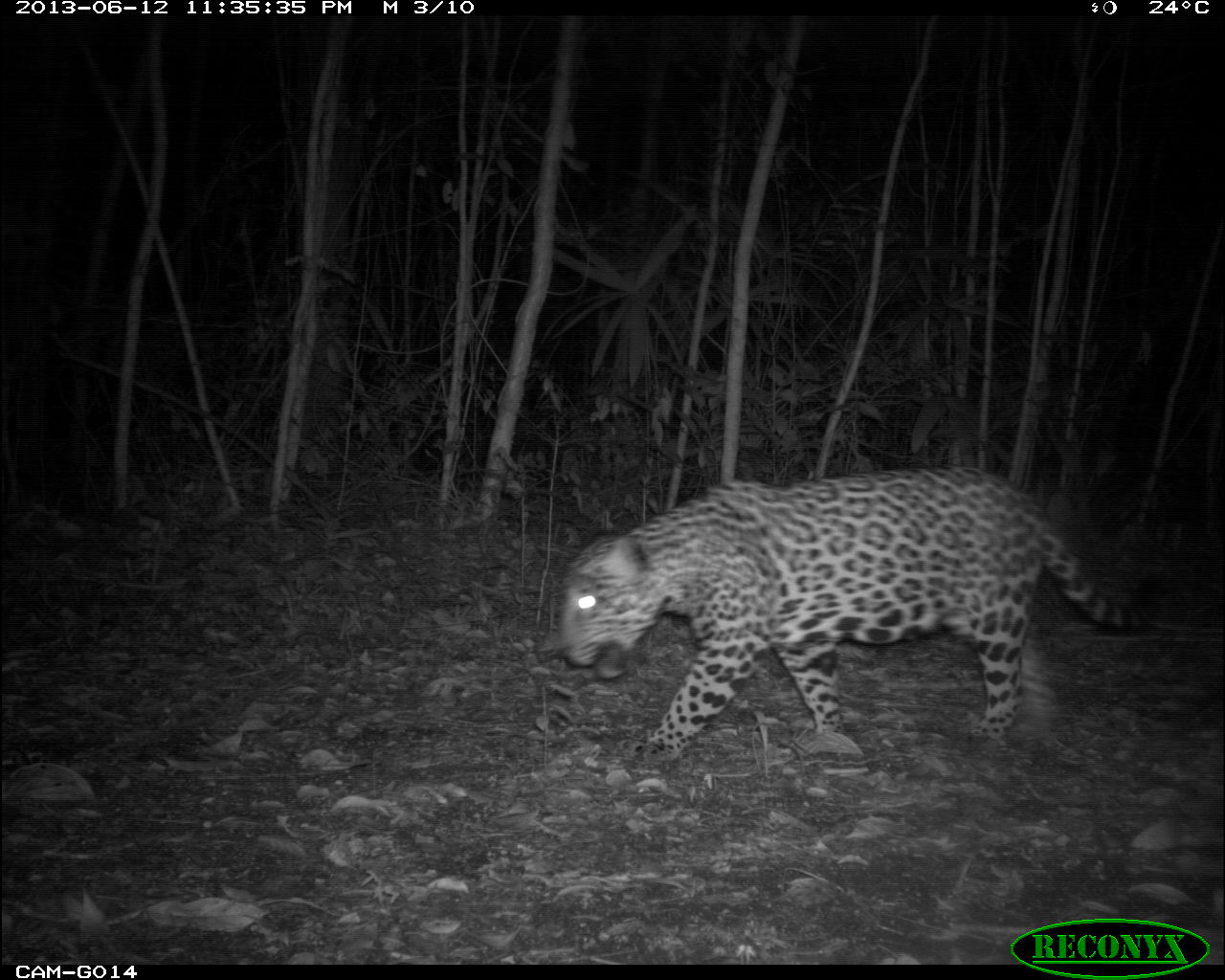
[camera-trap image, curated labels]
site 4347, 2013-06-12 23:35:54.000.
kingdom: Animalia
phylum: Chordata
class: Mammalia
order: Carnivora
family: Felidae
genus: Panthera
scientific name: Panthera onca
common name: jaguar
Panthera onca (jaguar), count 1, sex male.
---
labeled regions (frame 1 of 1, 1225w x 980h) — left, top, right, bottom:
panthera onca: 556, 458, 1160, 766